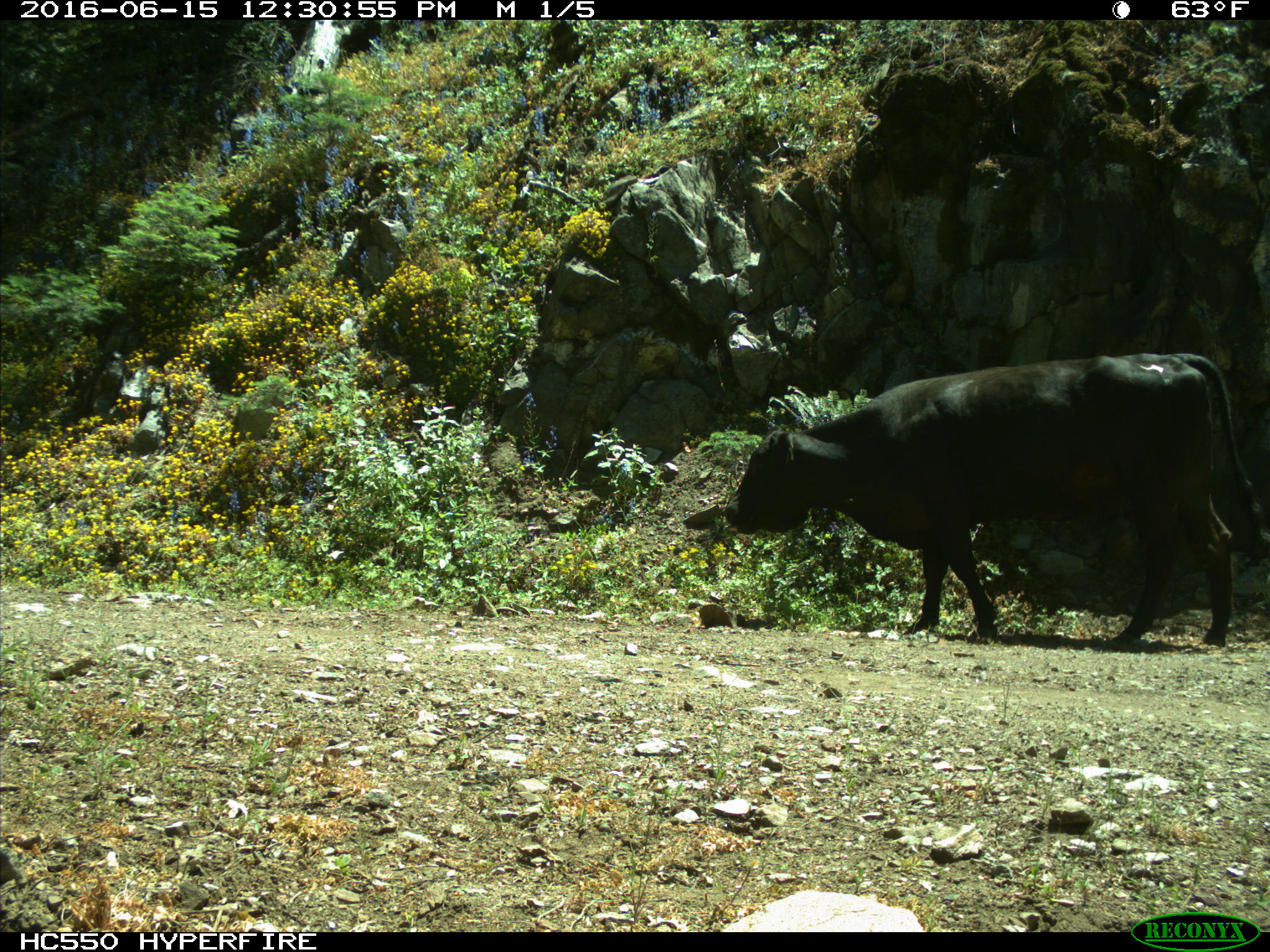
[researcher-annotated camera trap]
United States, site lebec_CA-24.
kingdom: Animalia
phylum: Chordata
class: Mammalia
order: Artiodactyla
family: Bovidae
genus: Bos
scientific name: Bos taurus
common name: domestic cow